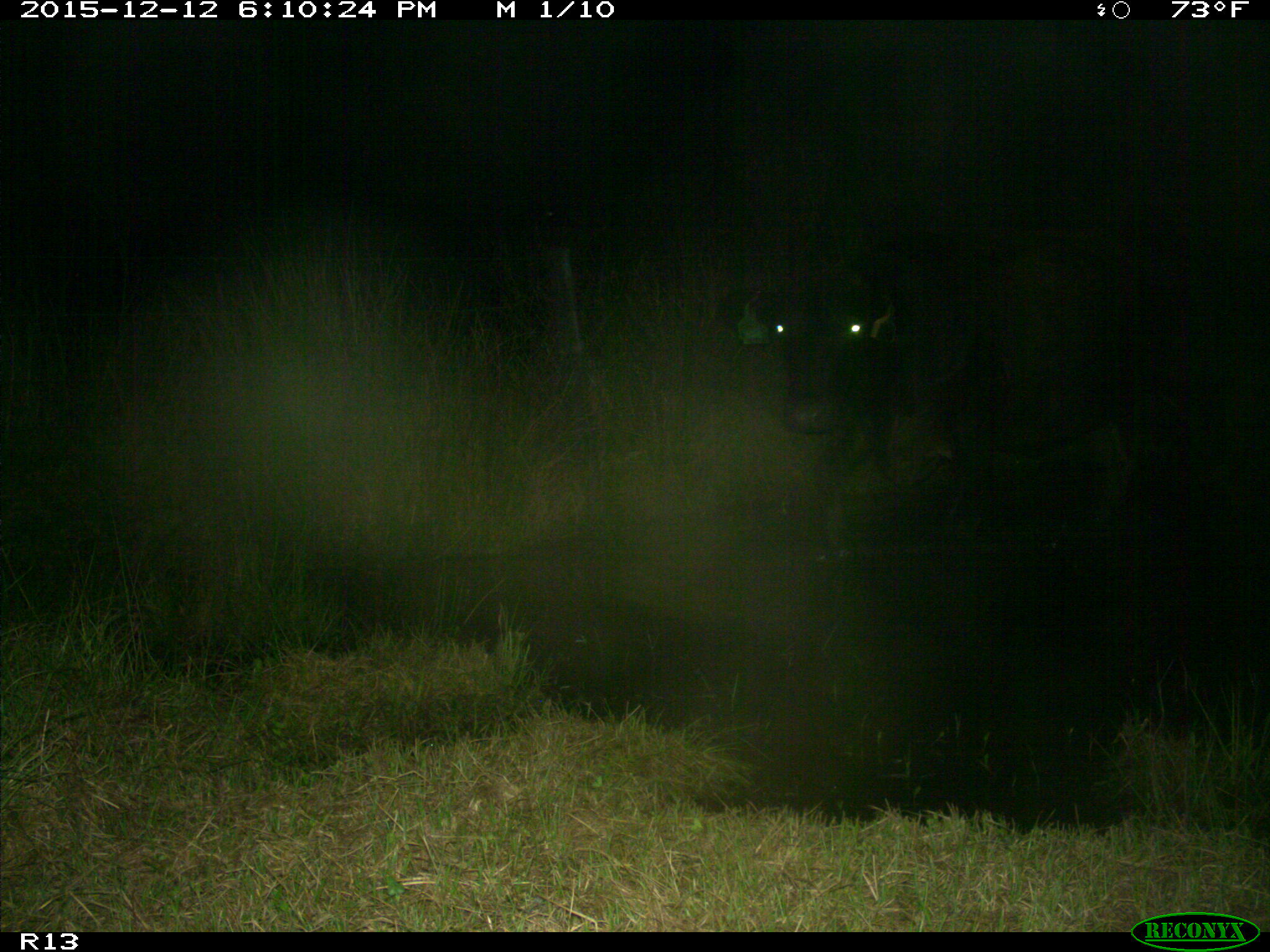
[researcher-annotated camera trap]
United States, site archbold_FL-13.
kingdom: Animalia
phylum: Chordata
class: Mammalia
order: Artiodactyla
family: Bovidae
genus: Bos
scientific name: Bos taurus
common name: domestic cow